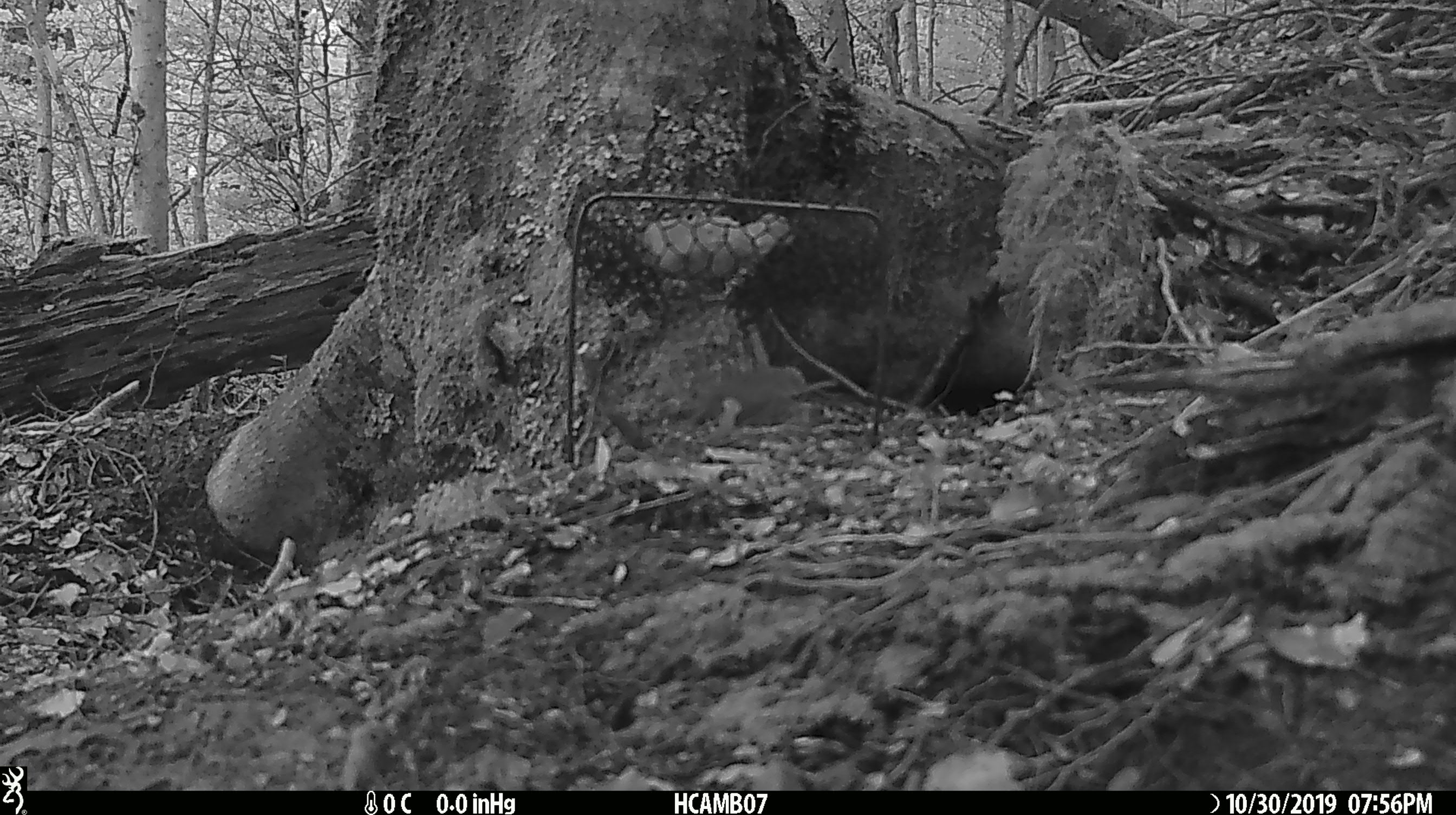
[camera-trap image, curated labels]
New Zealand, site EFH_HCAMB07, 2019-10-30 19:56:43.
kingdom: Animalia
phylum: Chordata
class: Mammalia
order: Rodentia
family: Muridae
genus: Mus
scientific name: Mus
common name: mouse